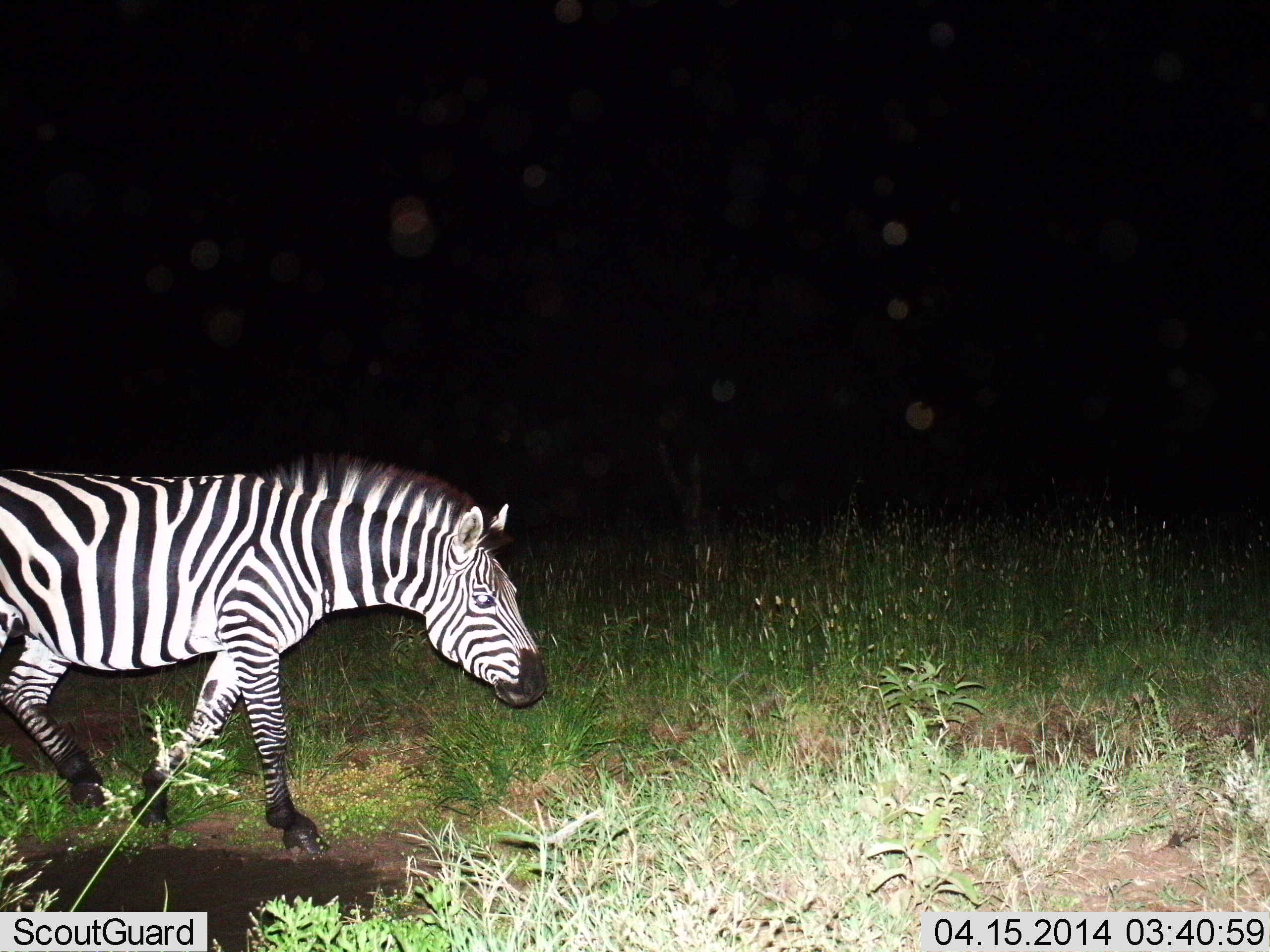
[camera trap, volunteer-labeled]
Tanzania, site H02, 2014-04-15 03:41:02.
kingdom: Animalia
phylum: Chordata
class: Mammalia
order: Perissodactyla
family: Equidae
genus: Equus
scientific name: Equus quagga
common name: plains zebra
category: zebra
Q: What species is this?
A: Zebra (plains zebra) (Equus quagga).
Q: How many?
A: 1.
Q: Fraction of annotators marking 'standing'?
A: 30%.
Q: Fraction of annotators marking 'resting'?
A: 0%.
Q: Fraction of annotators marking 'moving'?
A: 70%.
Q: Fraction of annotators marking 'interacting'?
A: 0%.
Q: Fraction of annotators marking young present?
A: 0%.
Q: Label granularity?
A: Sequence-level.